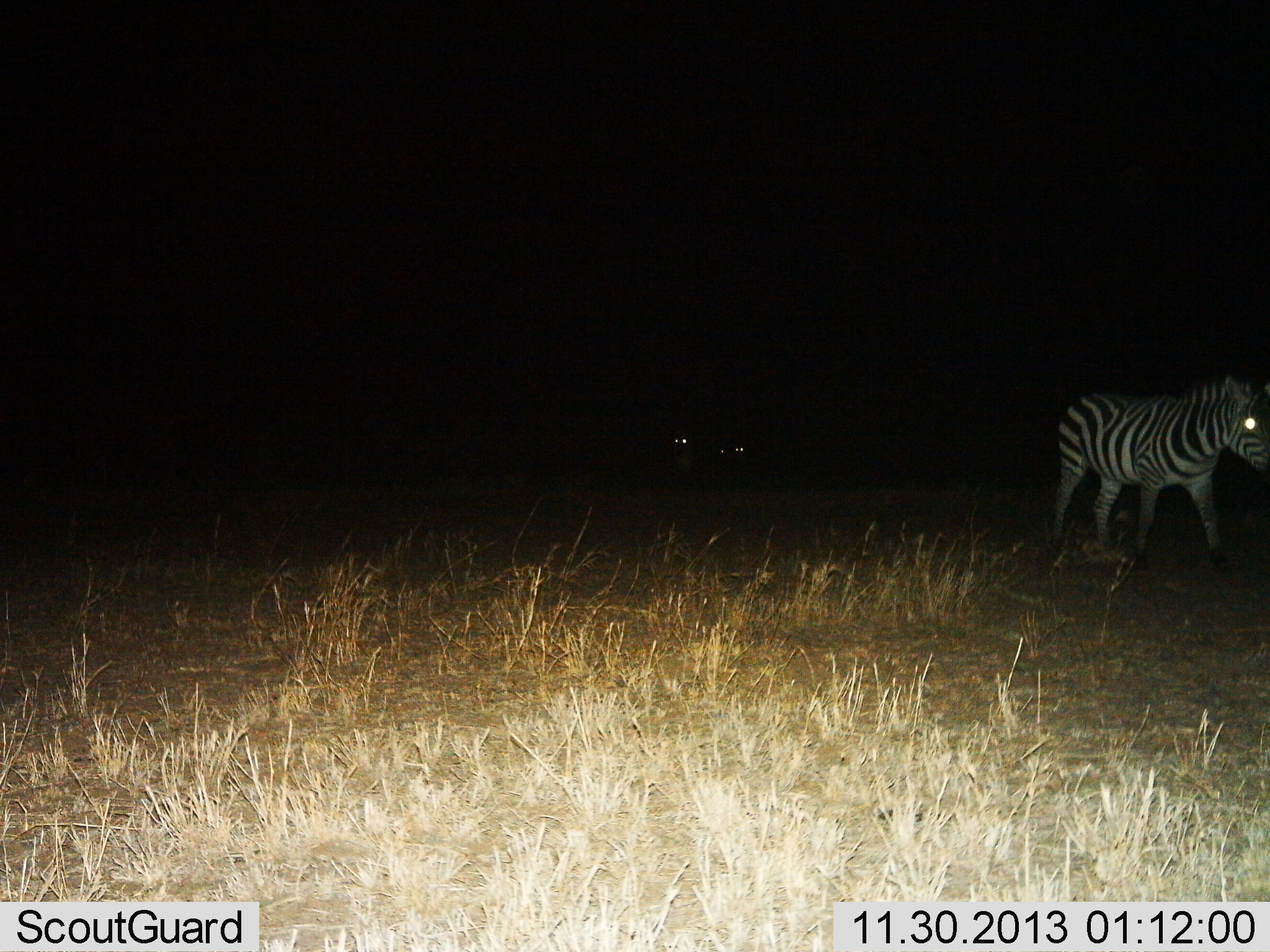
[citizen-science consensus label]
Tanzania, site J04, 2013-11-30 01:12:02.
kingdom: Animalia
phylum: Chordata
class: Mammalia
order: Perissodactyla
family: Equidae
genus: Equus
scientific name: Equus quagga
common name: plains zebra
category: zebra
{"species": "zebra (plains zebra) (Equus quagga)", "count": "1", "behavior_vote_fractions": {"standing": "38%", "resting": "0%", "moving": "66%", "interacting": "0%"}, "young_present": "0%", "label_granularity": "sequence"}